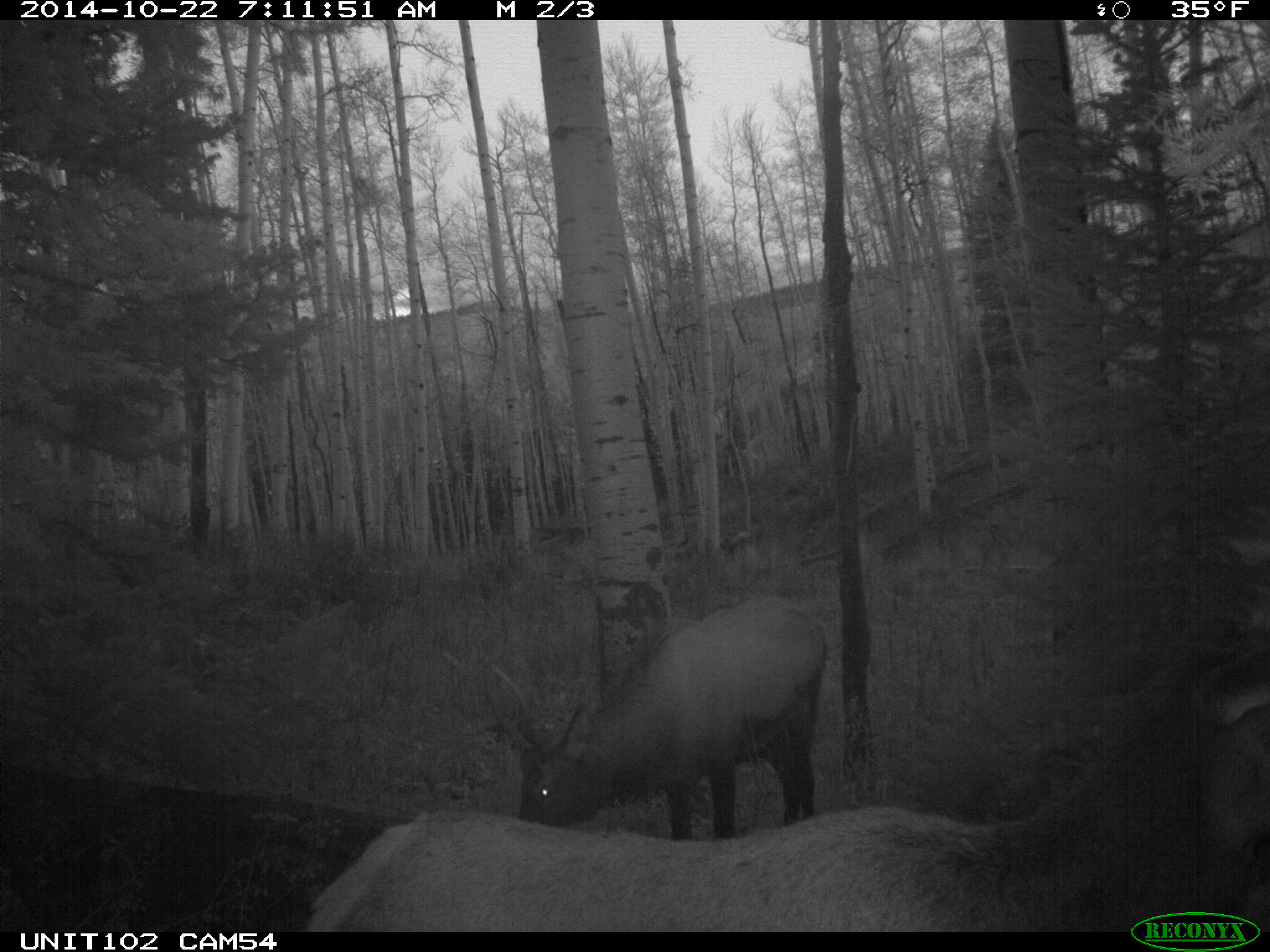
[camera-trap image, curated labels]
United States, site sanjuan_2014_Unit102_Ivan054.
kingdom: Animalia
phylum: Chordata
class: Mammalia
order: Artiodactyla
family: Cervidae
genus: Cervus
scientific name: Cervus elaphus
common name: red deer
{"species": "Cervus elaphus (red deer)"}